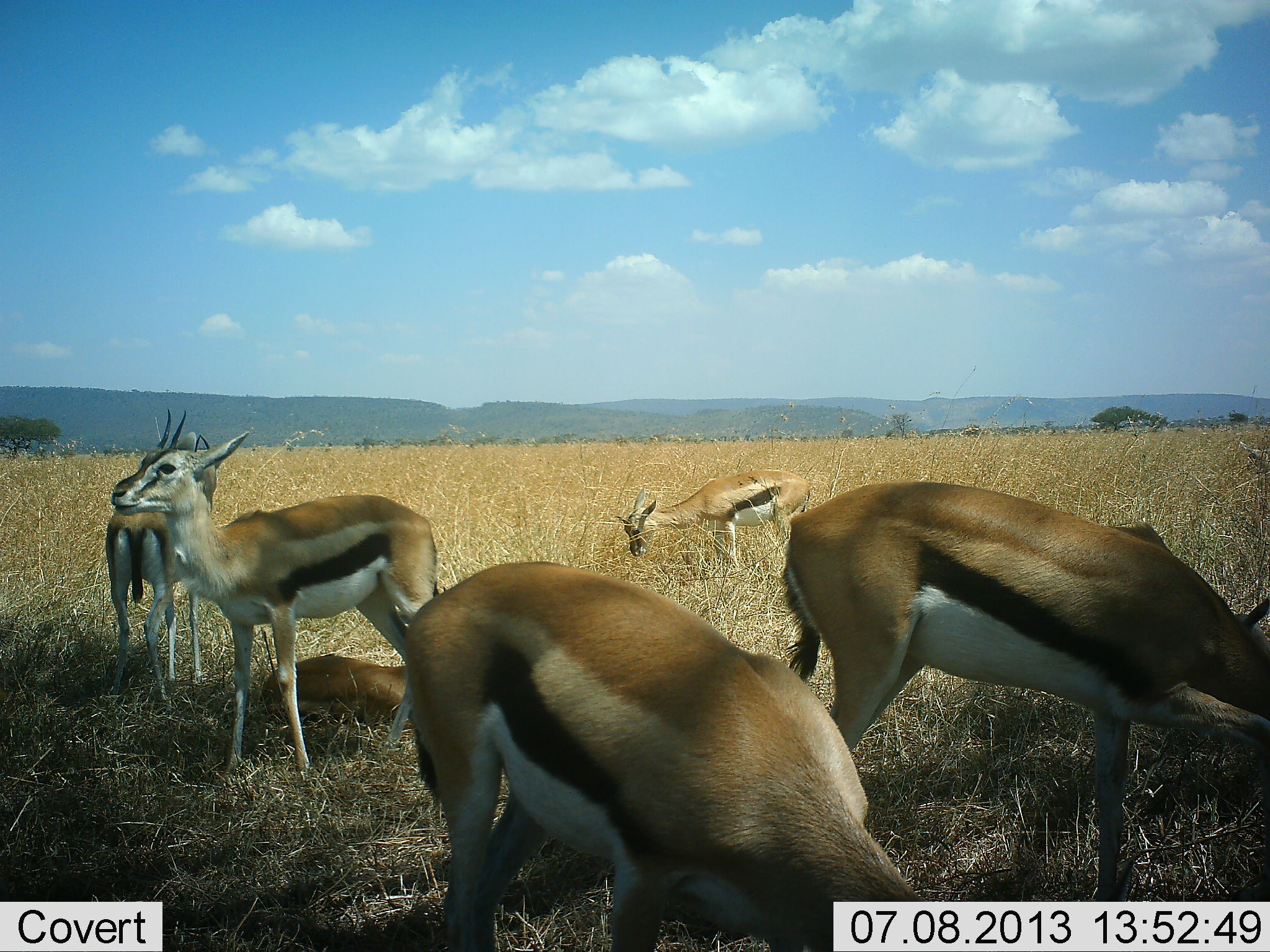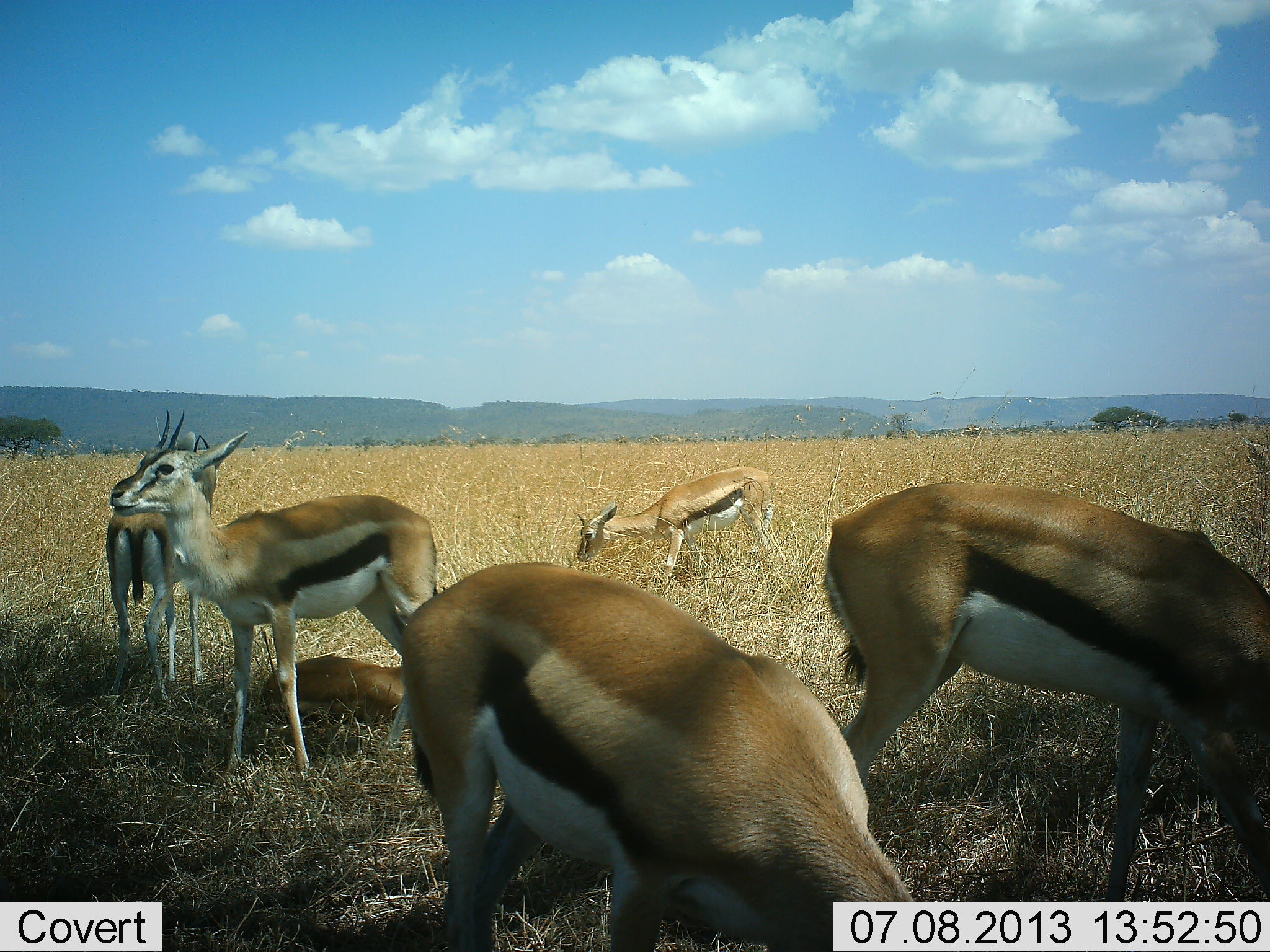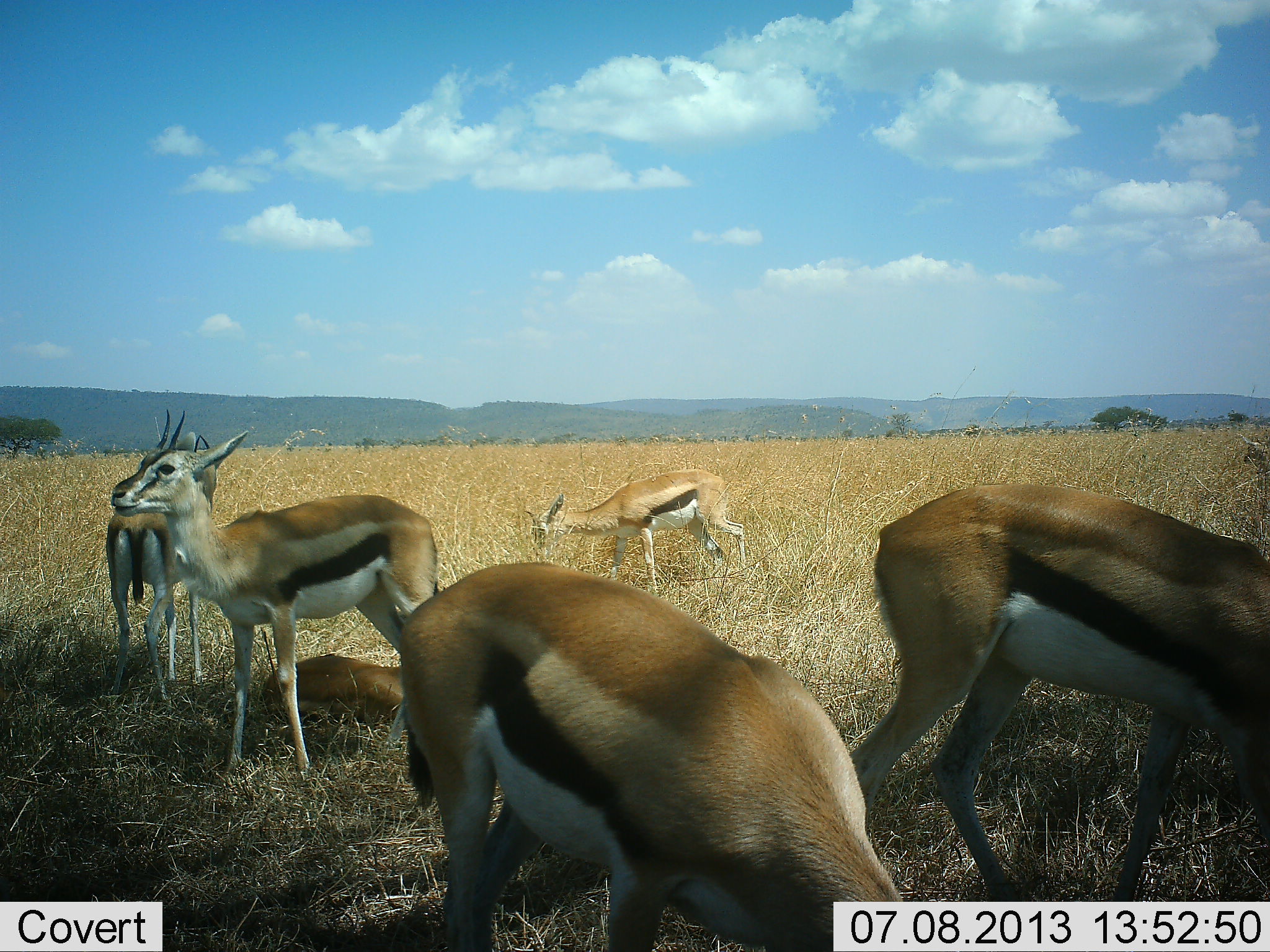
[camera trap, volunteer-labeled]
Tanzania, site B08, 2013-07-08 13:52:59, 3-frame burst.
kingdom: Animalia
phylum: Chordata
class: Mammalia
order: Artiodactyla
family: Bovidae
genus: Eudorcas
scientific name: Eudorcas thomsonii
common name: thomson's gazelle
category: gazellethomsons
Gazellethomsons (thomson's gazelle) (Eudorcas thomsonii), count 6. Behavior (volunteer vote fractions): standing 80%, resting 75%, moving 25%, interacting 0%. Young present (vote fraction): 20%. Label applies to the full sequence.